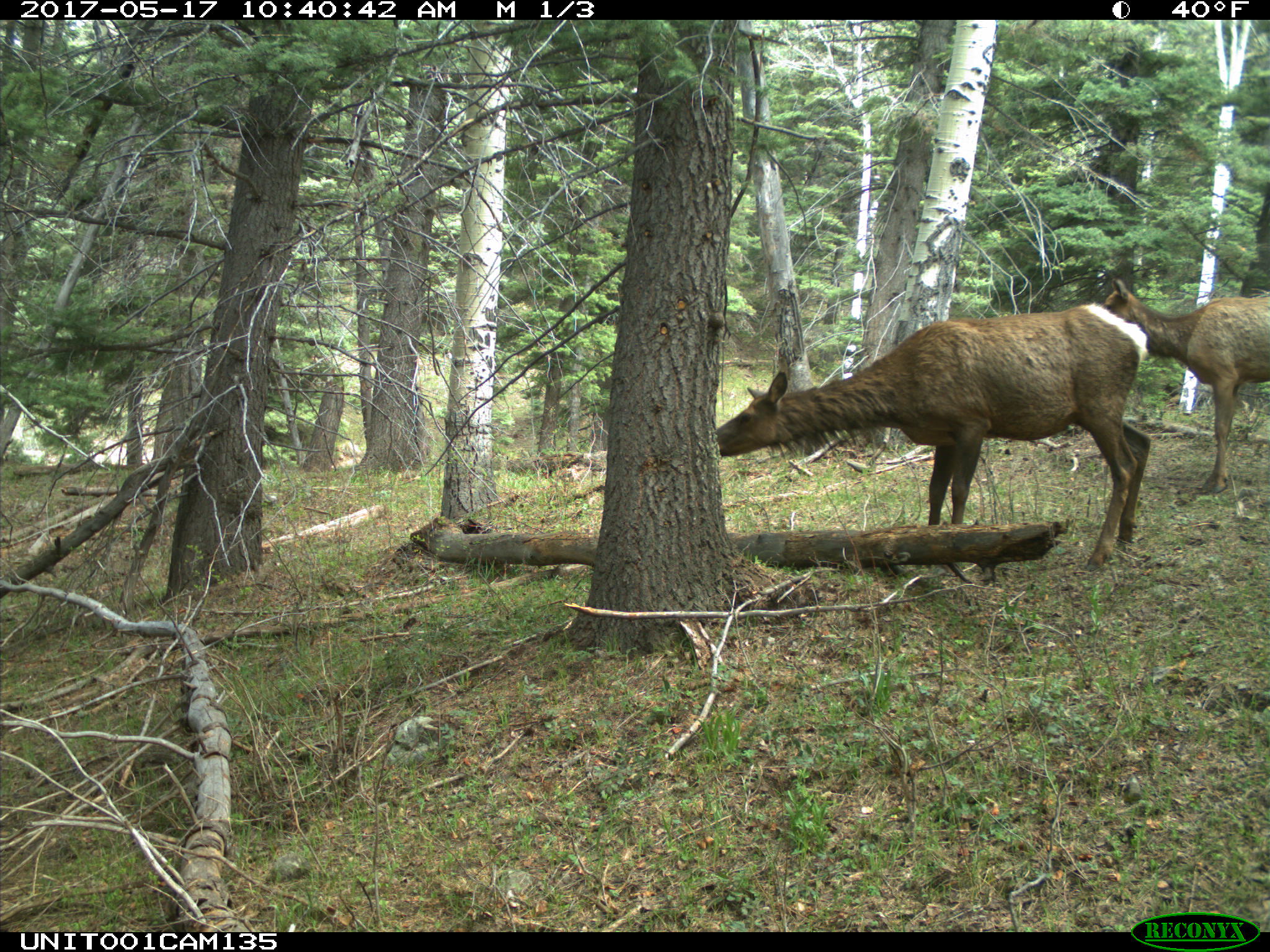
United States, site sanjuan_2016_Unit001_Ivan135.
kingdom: Animalia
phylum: Chordata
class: Mammalia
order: Artiodactyla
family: Cervidae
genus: Cervus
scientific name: Cervus elaphus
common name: red deer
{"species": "Cervus elaphus (red deer)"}